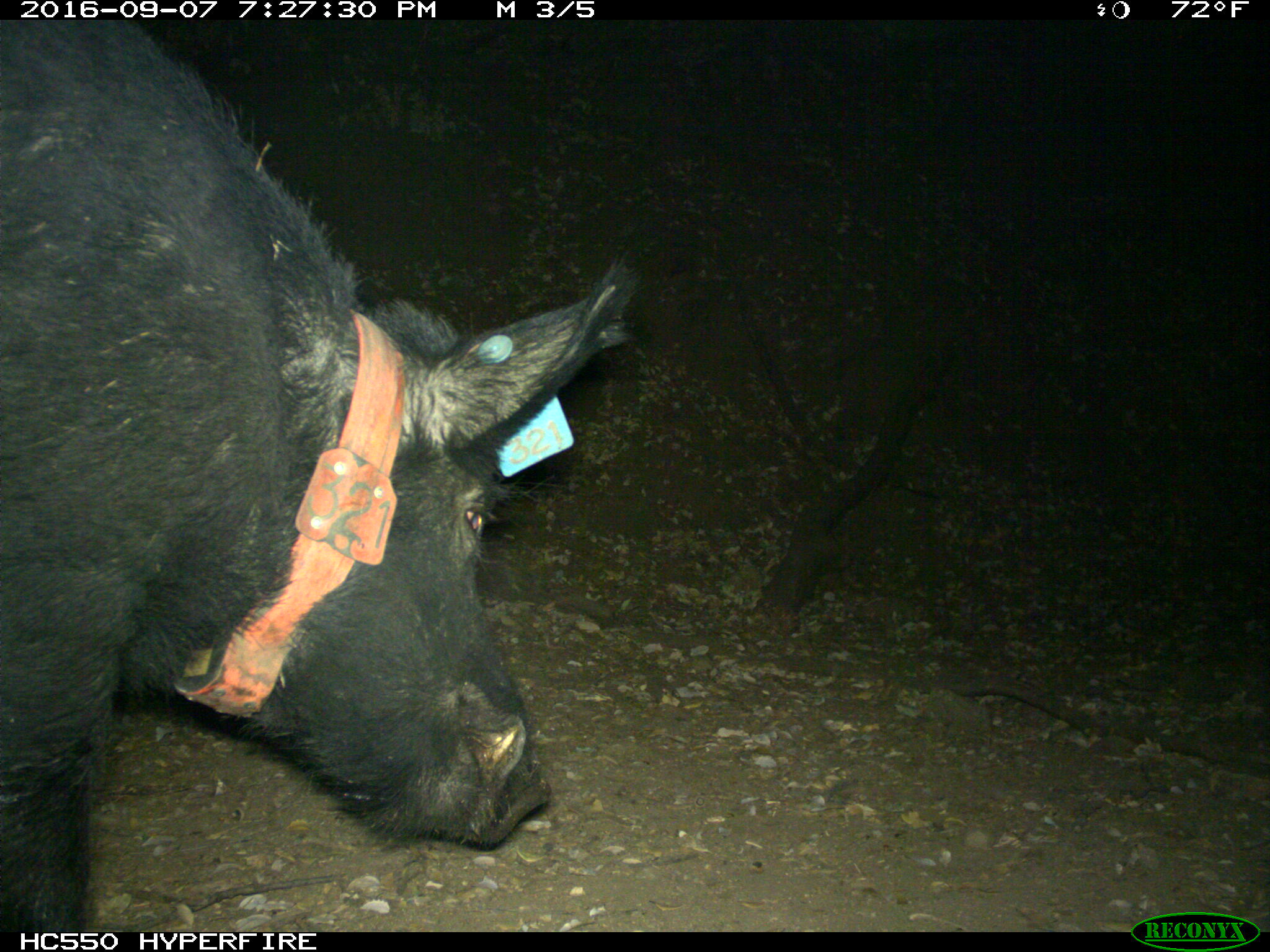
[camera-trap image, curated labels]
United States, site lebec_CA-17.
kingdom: Animalia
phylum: Chordata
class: Mammalia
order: Artiodactyla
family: Suidae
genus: Sus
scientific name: Sus scrofa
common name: wild boar